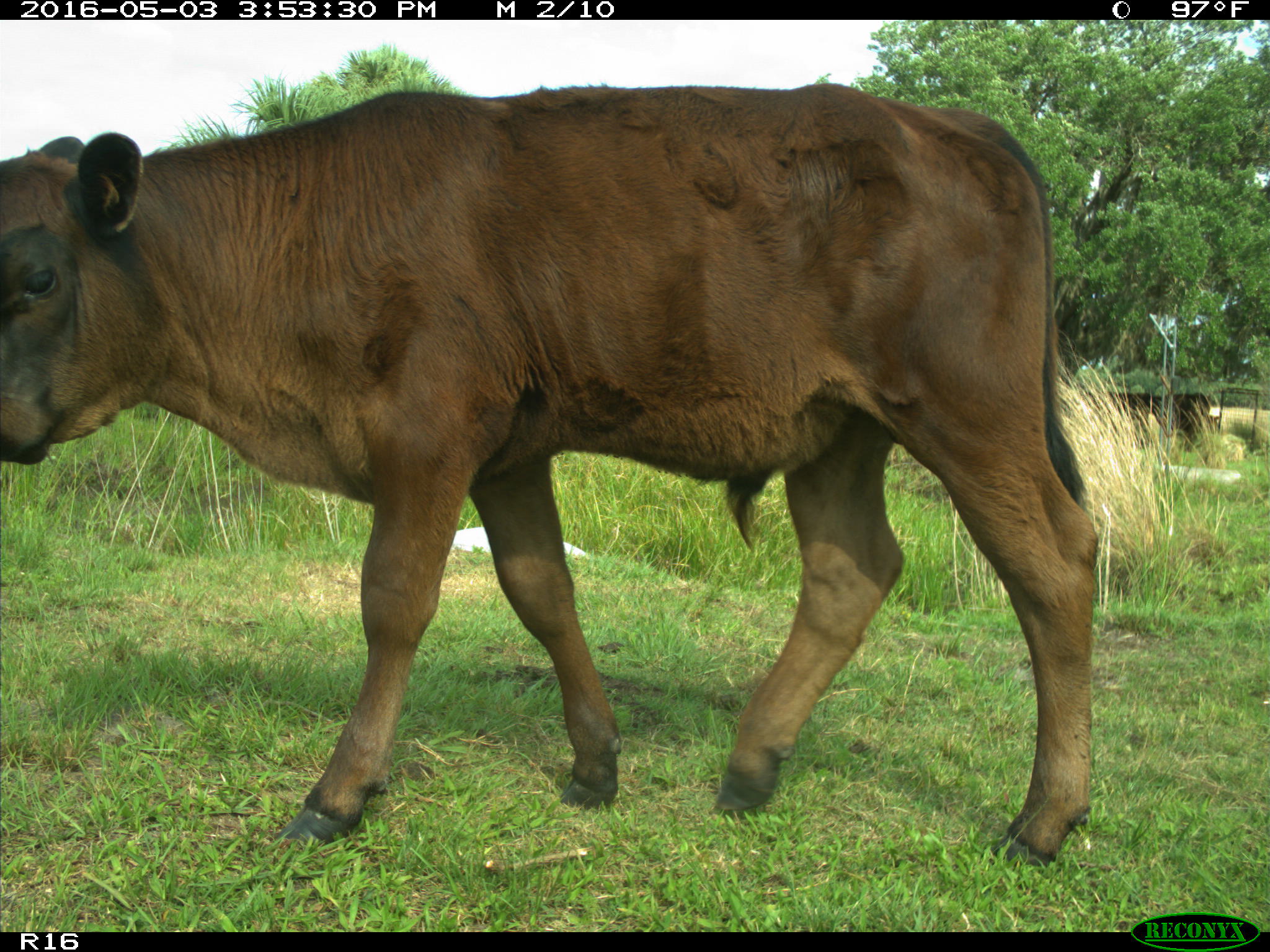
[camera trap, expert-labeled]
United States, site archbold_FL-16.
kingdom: Animalia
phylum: Chordata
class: Mammalia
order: Artiodactyla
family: Bovidae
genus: Bos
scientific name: Bos taurus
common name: domestic cow